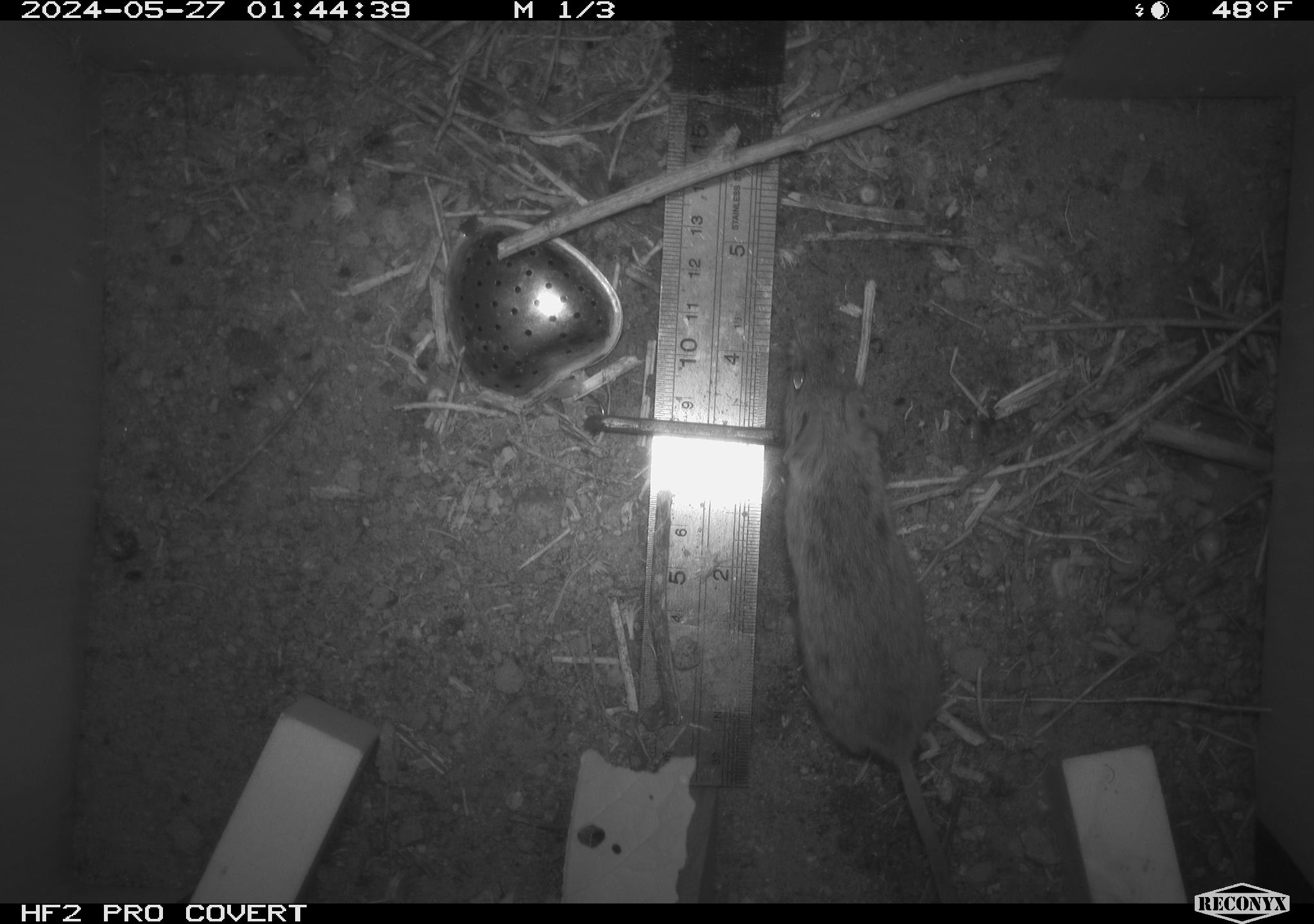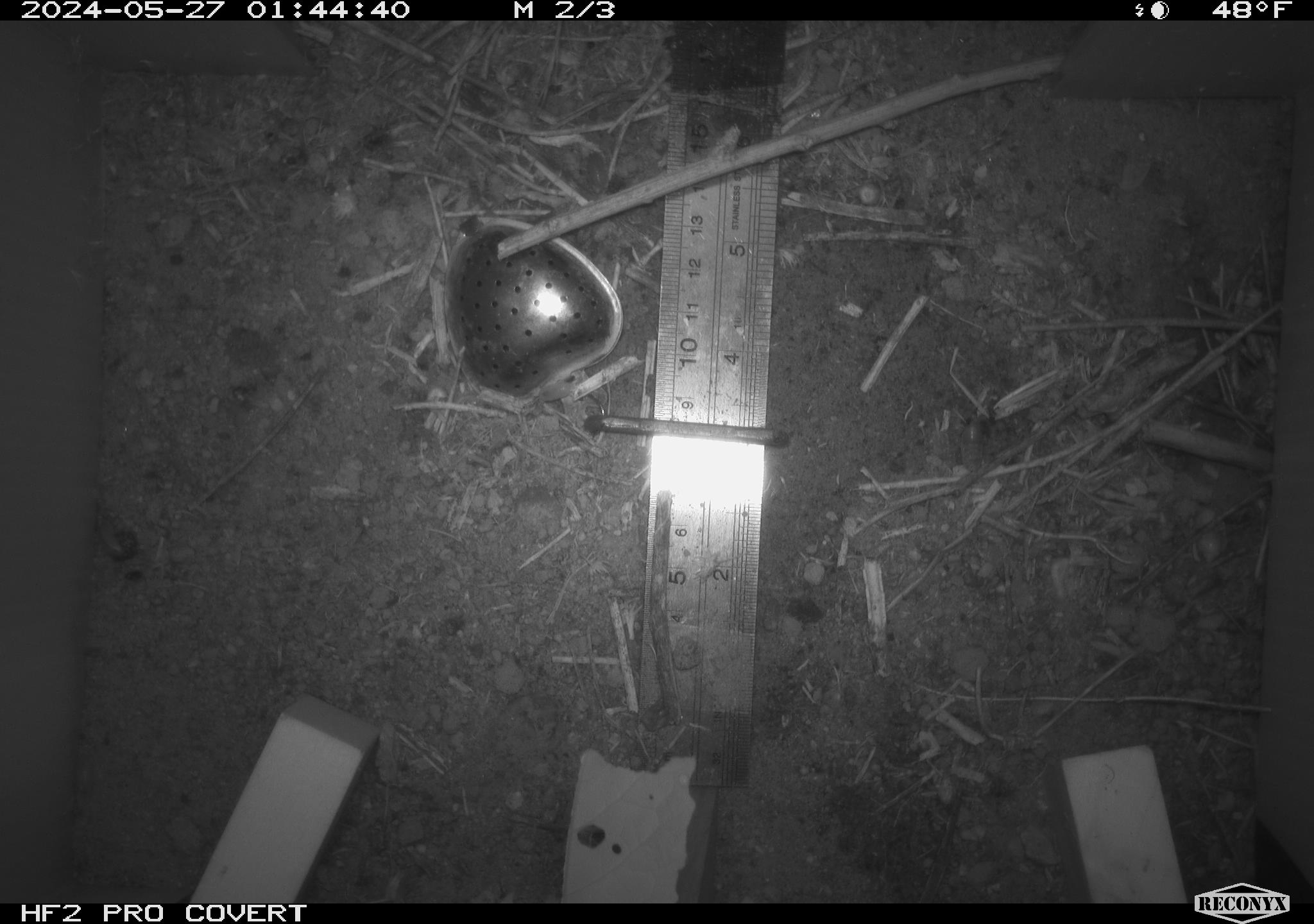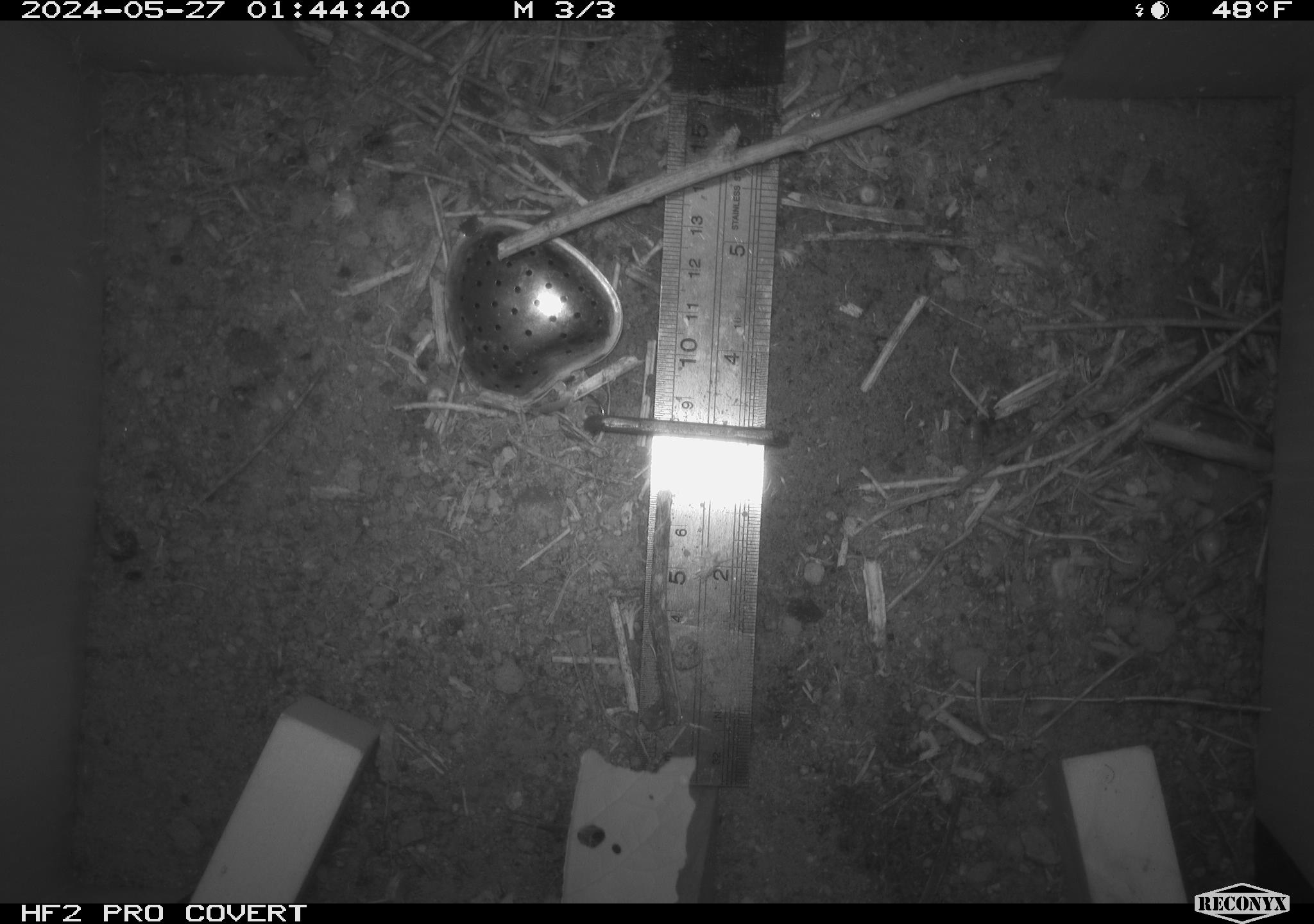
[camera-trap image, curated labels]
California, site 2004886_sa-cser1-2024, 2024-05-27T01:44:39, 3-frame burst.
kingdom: Animalia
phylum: Chordata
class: Mammalia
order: Rodentia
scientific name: Rodentia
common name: rodent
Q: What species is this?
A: Rodent (Rodentia).